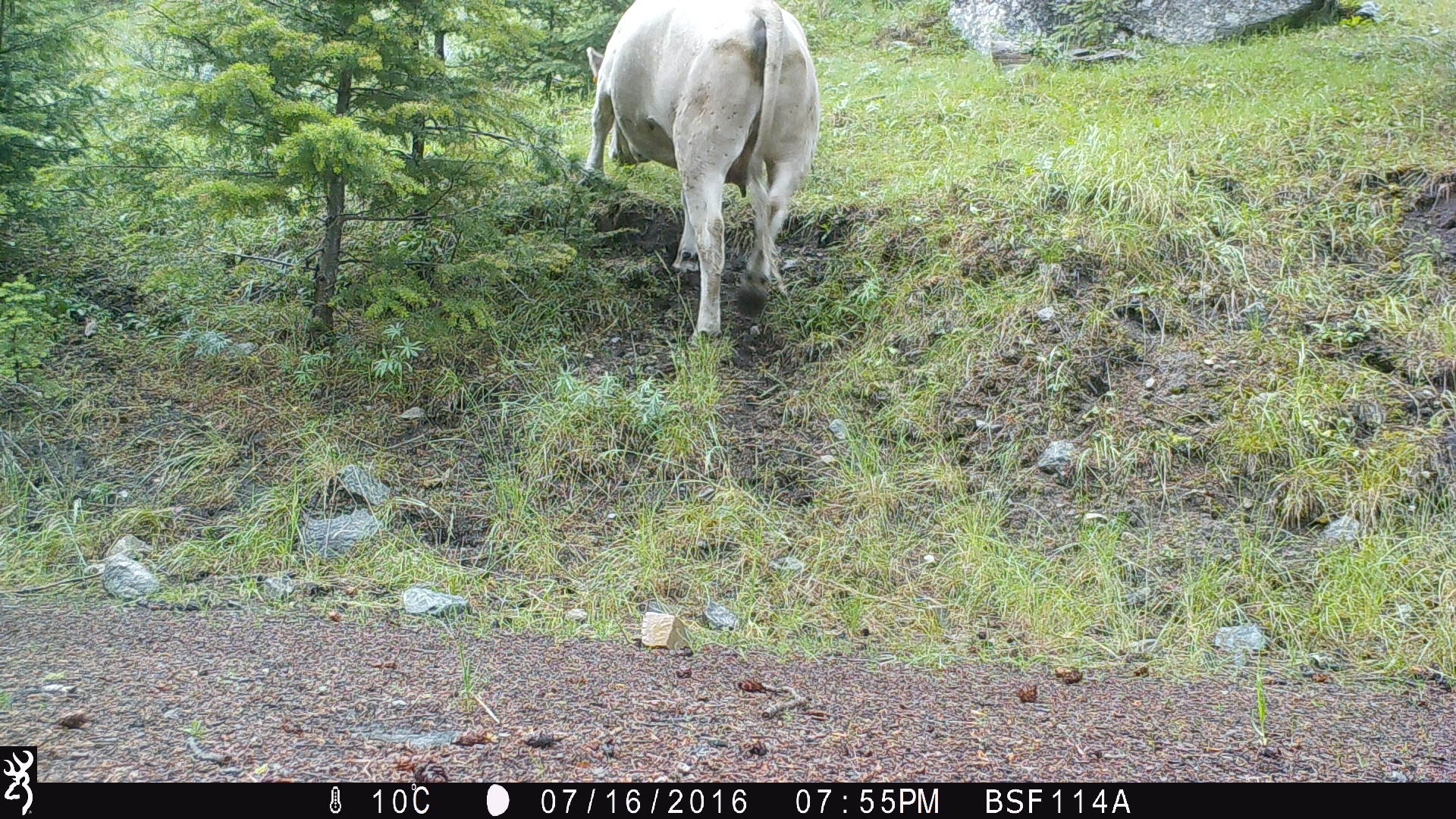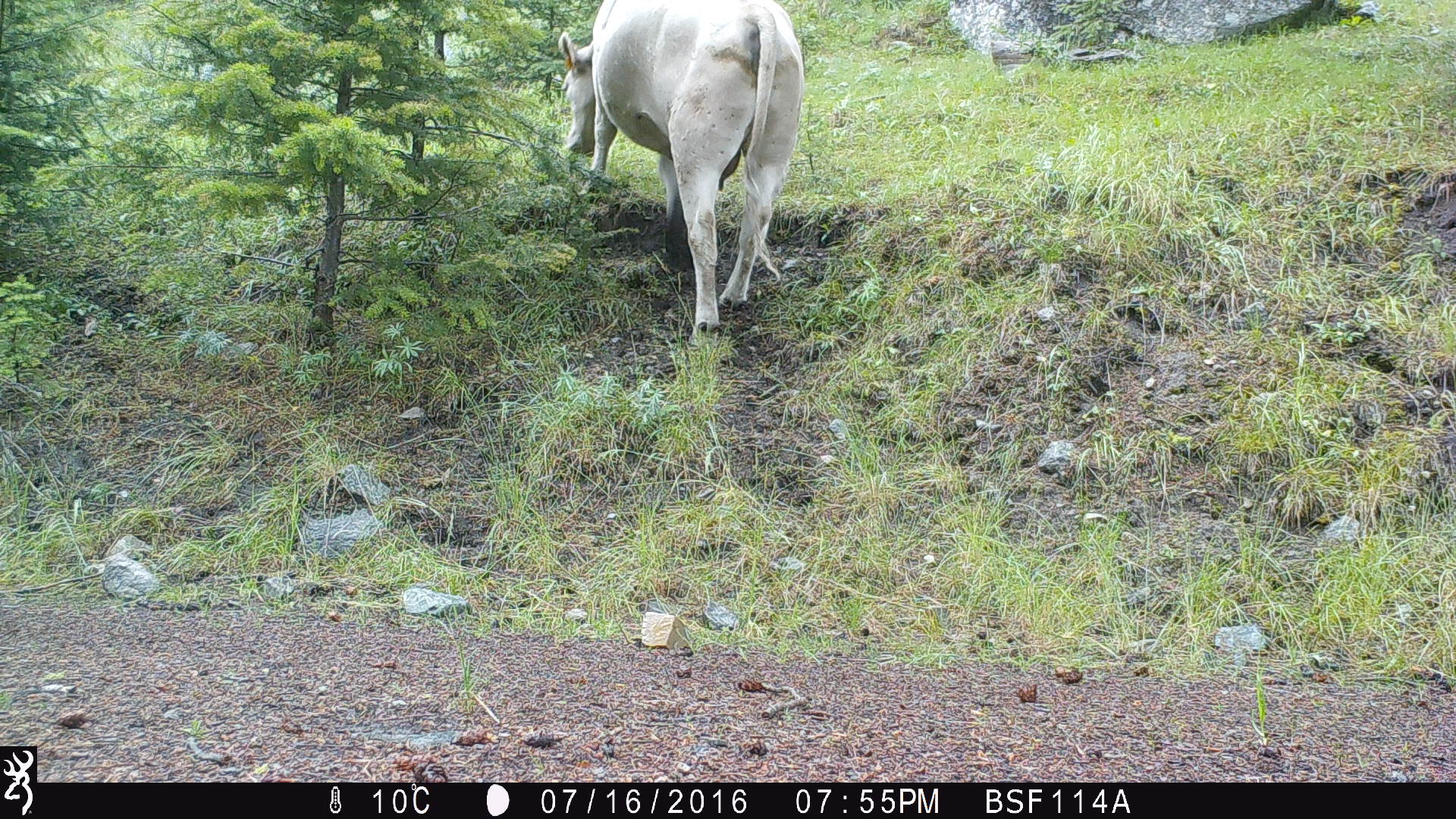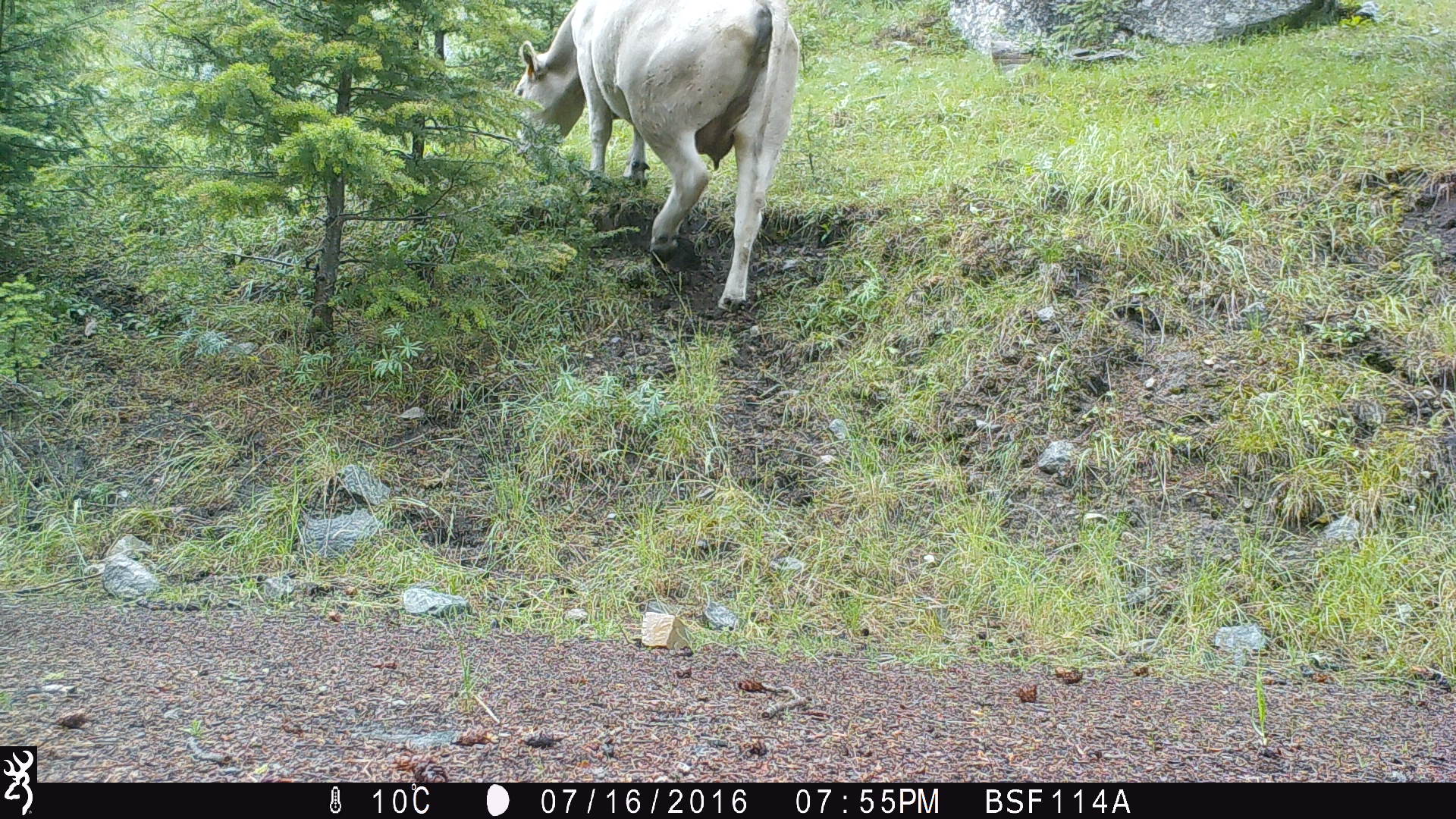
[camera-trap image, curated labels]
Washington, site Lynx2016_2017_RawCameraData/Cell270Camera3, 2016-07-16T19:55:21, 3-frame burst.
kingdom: Animalia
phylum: Chordata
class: Mammalia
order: Artiodactyla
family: Bovidae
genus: Bos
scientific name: Bos taurus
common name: domestic cattle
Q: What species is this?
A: Domestic cattle (Bos taurus).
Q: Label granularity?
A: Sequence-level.